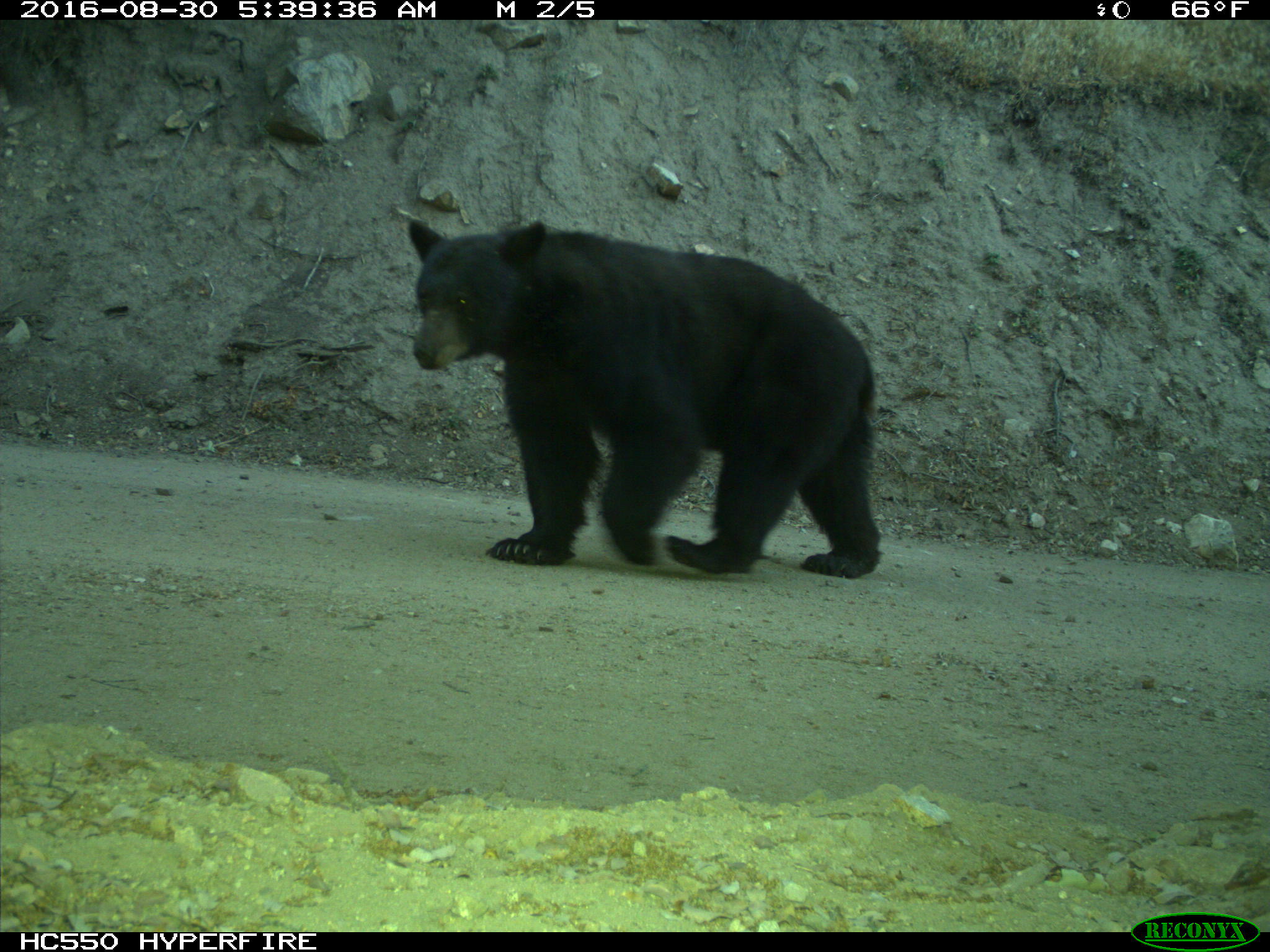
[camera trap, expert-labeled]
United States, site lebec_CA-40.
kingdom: Animalia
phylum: Chordata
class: Mammalia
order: Carnivora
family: Ursidae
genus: Ursus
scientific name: Ursus americanus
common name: american black bear